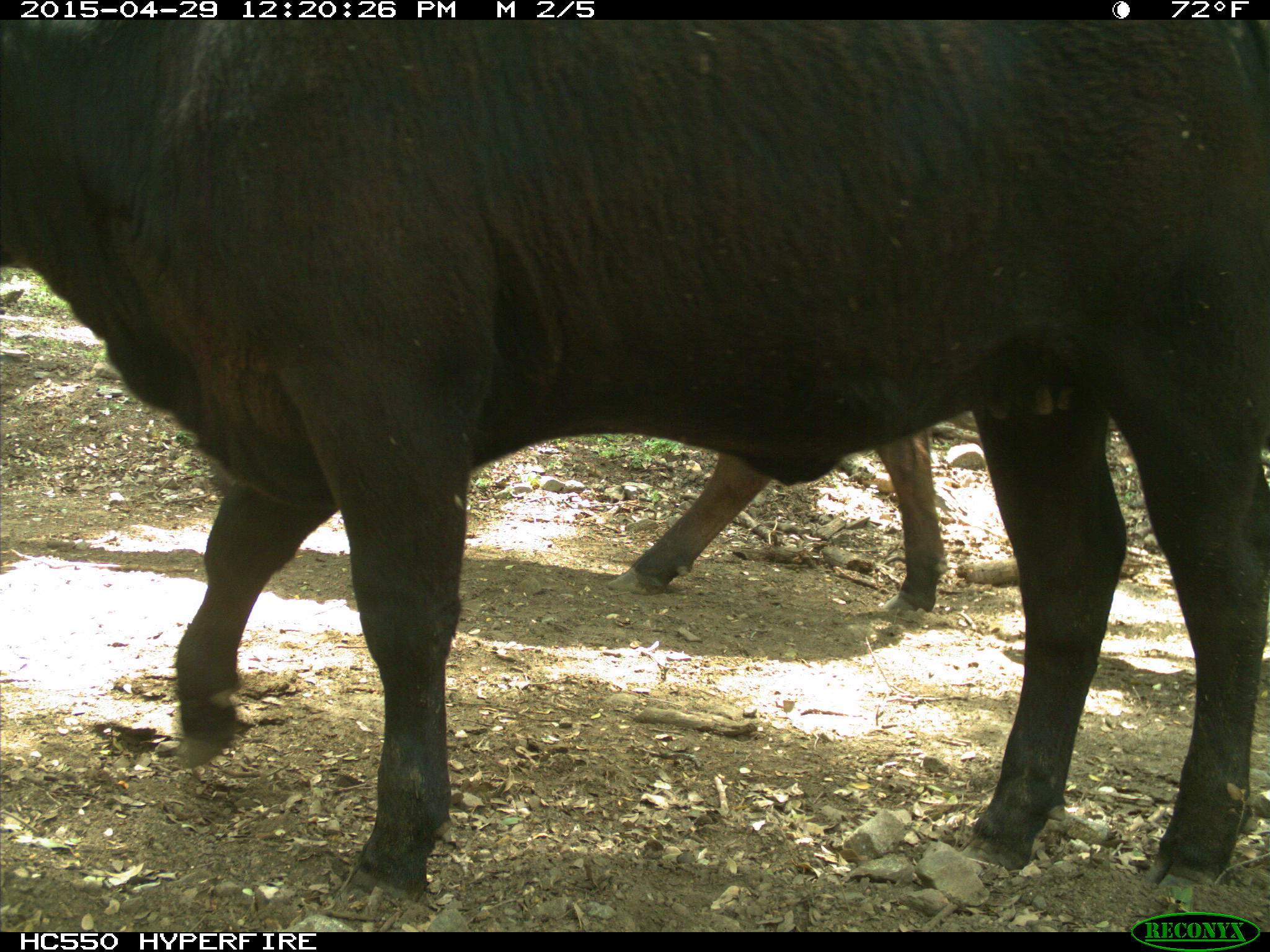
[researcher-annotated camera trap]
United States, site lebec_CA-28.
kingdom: Animalia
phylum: Chordata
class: Mammalia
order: Artiodactyla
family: Bovidae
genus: Bos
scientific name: Bos taurus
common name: domestic cow